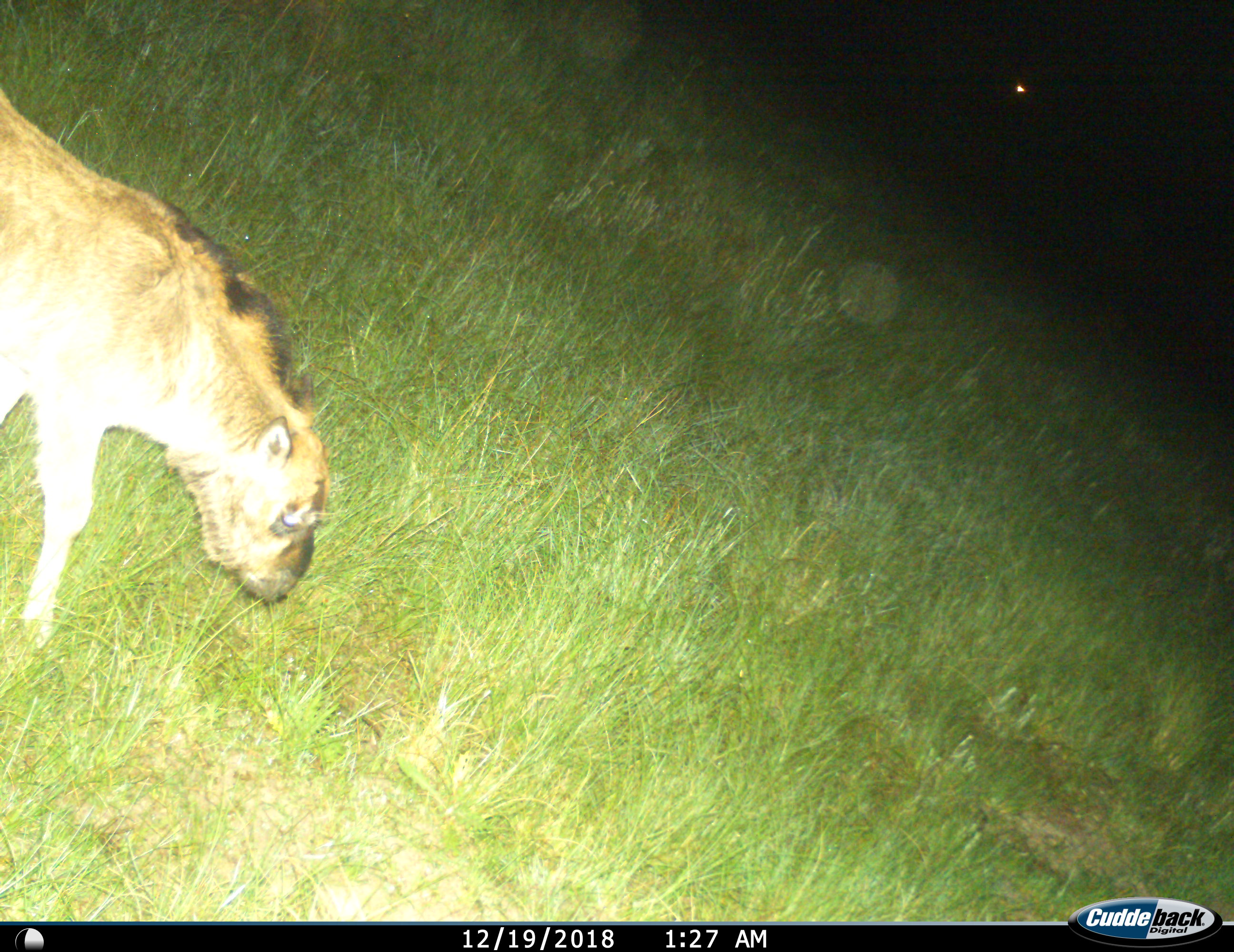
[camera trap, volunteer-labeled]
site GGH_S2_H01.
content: unidentified animal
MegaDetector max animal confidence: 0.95